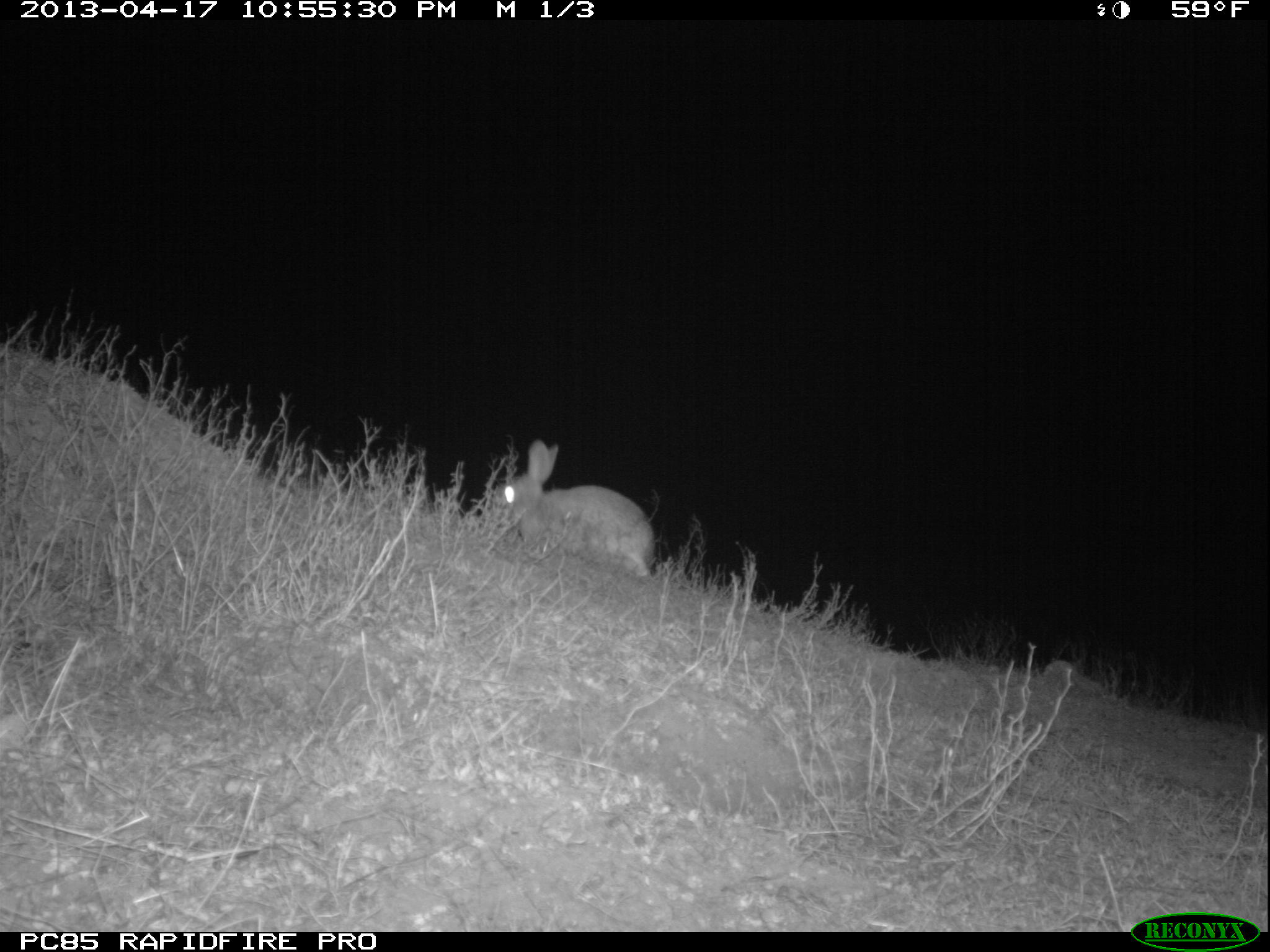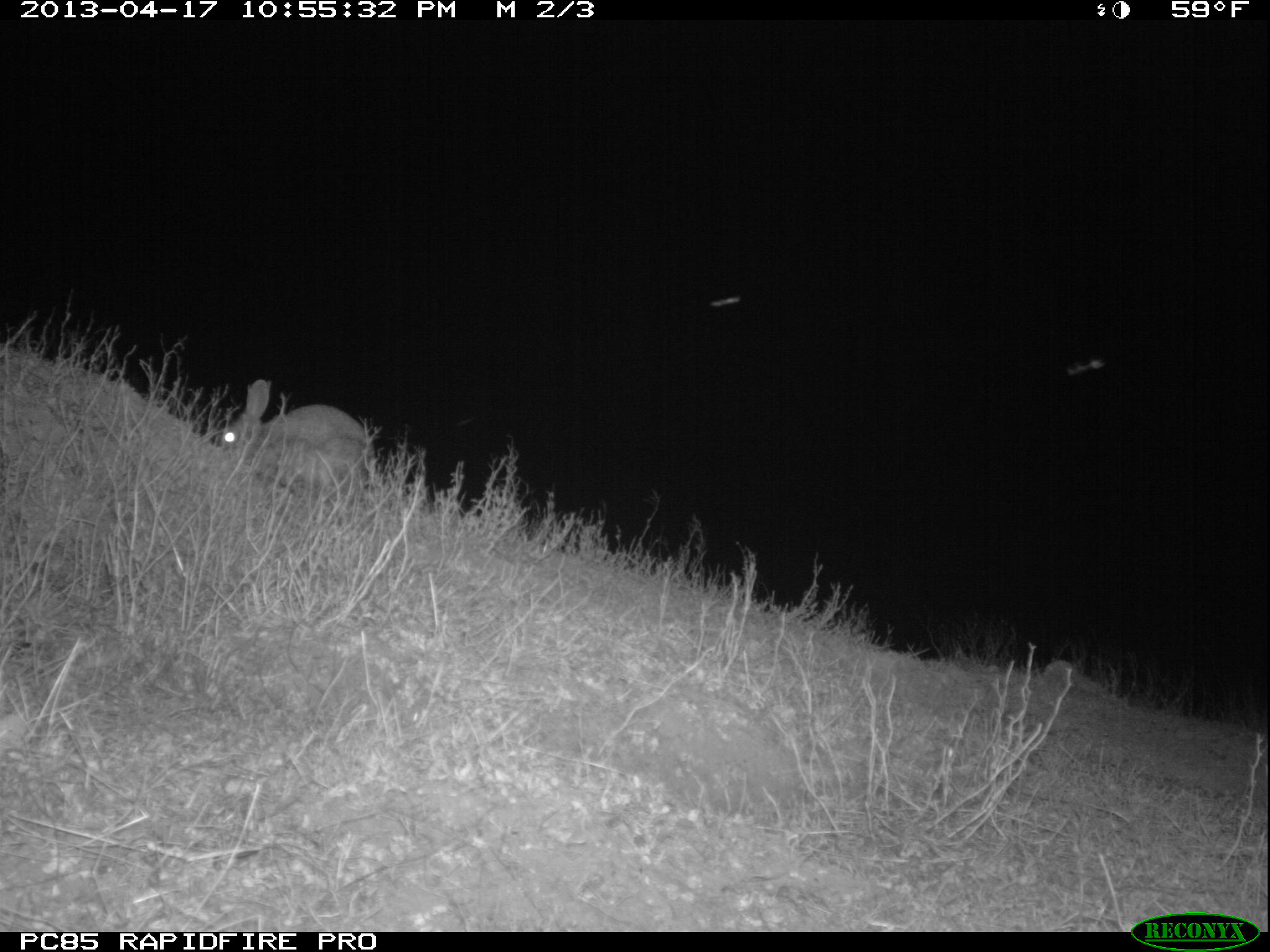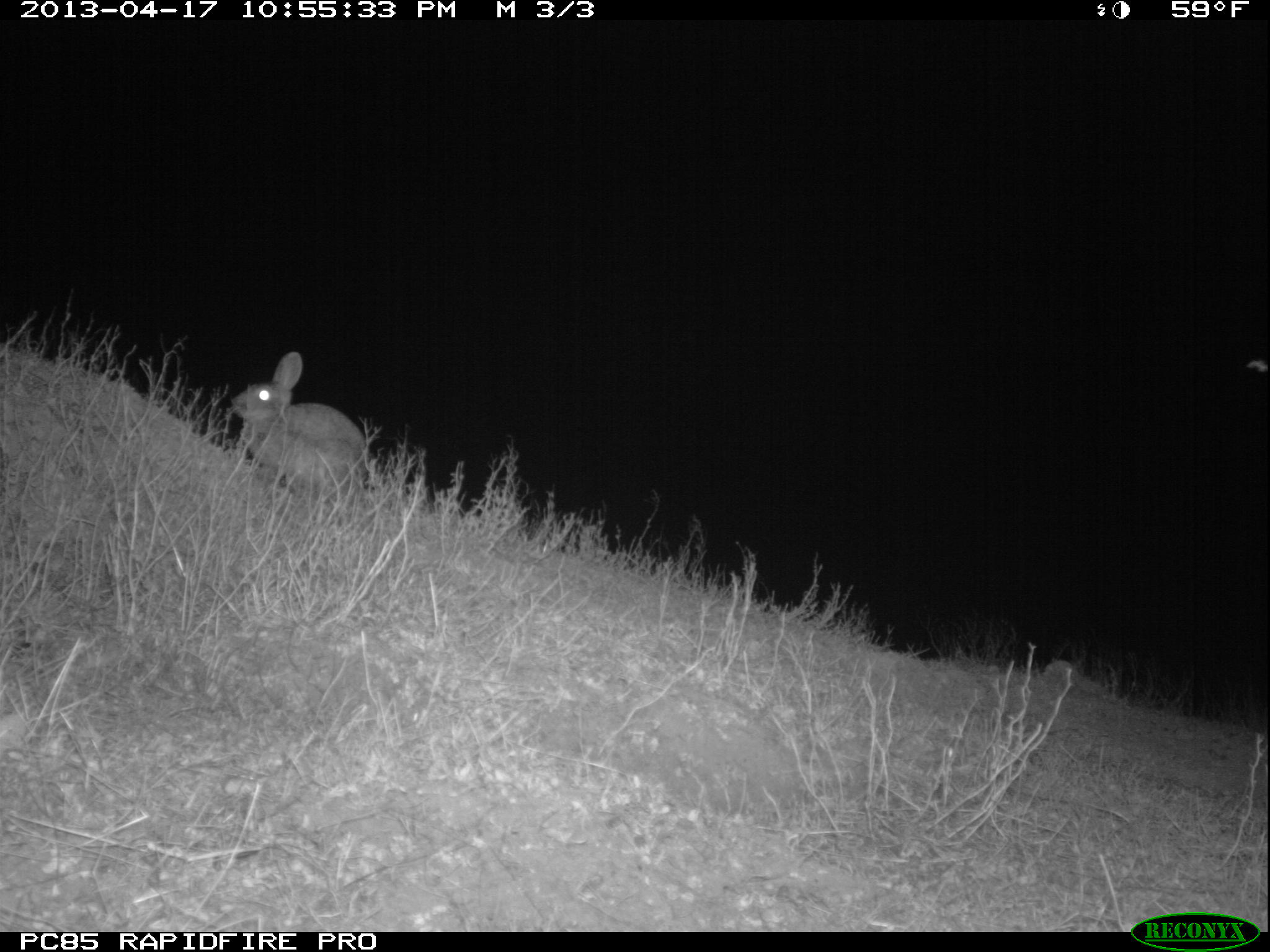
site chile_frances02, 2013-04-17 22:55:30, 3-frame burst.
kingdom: Animalia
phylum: Chordata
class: Mammalia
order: Lagomorpha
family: Leporidae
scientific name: Leporidae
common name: rabbits and hares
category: rabbit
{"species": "rabbit (rabbits and hares) (Leporidae)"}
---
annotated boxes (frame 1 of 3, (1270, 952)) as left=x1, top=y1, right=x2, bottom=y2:
rabbit: left=489, top=439, right=655, bottom=581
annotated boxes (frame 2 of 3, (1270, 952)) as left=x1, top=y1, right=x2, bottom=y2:
rabbit: left=212, top=381, right=373, bottom=512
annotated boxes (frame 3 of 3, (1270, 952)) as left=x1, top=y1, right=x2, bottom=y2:
rabbit: left=225, top=349, right=371, bottom=511